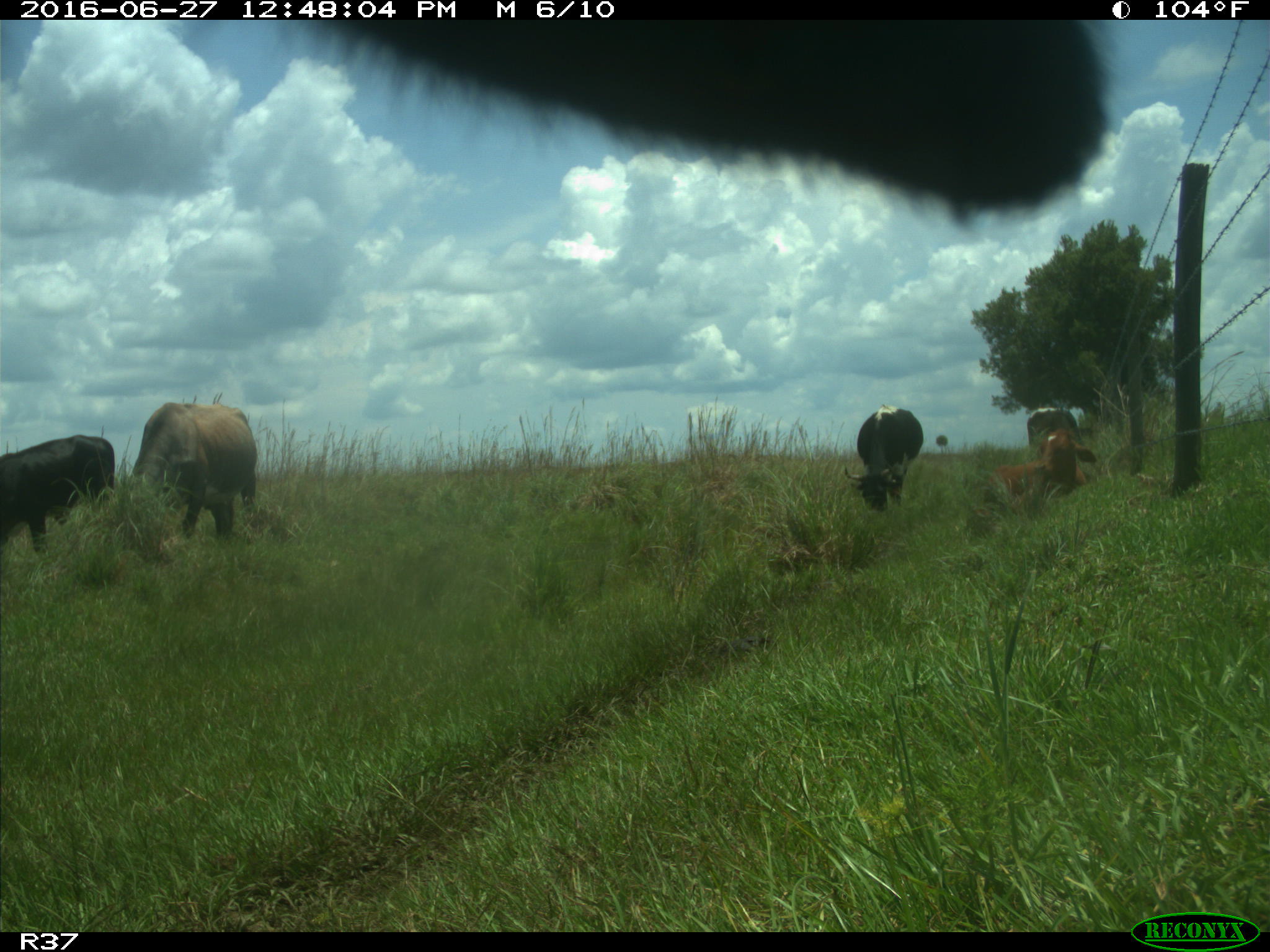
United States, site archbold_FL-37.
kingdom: Animalia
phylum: Chordata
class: Mammalia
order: Artiodactyla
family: Bovidae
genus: Bos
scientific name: Bos taurus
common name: domestic cow